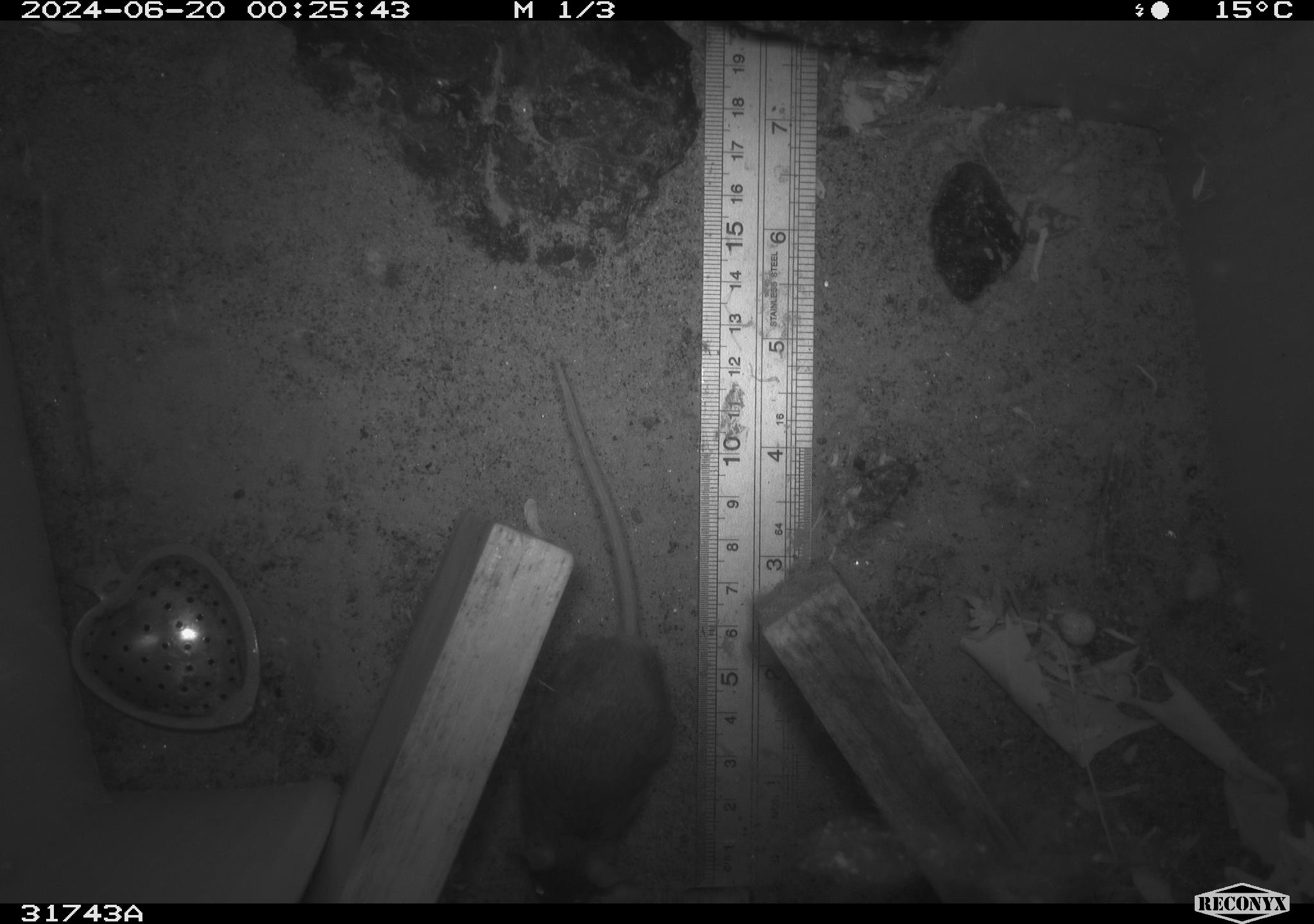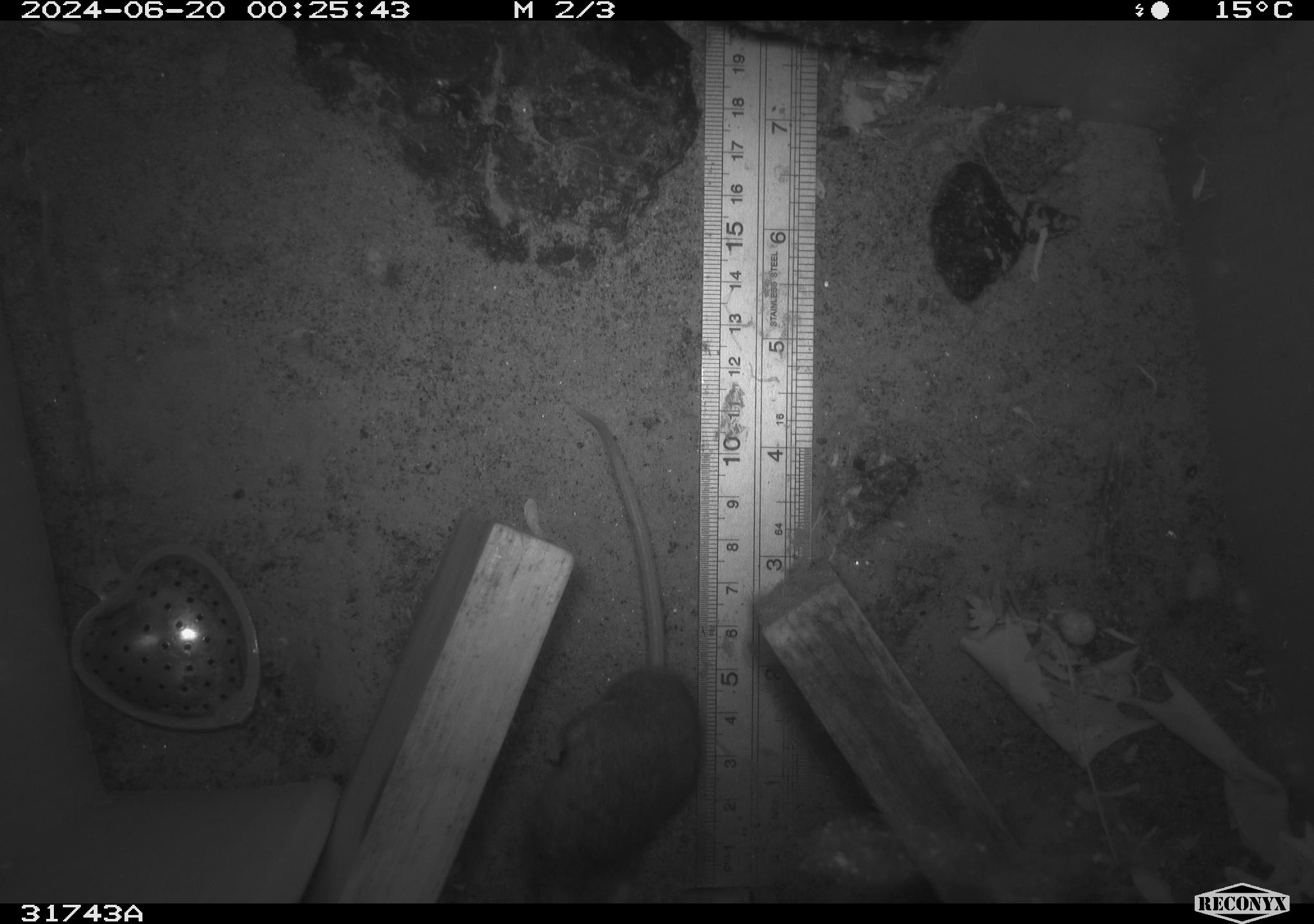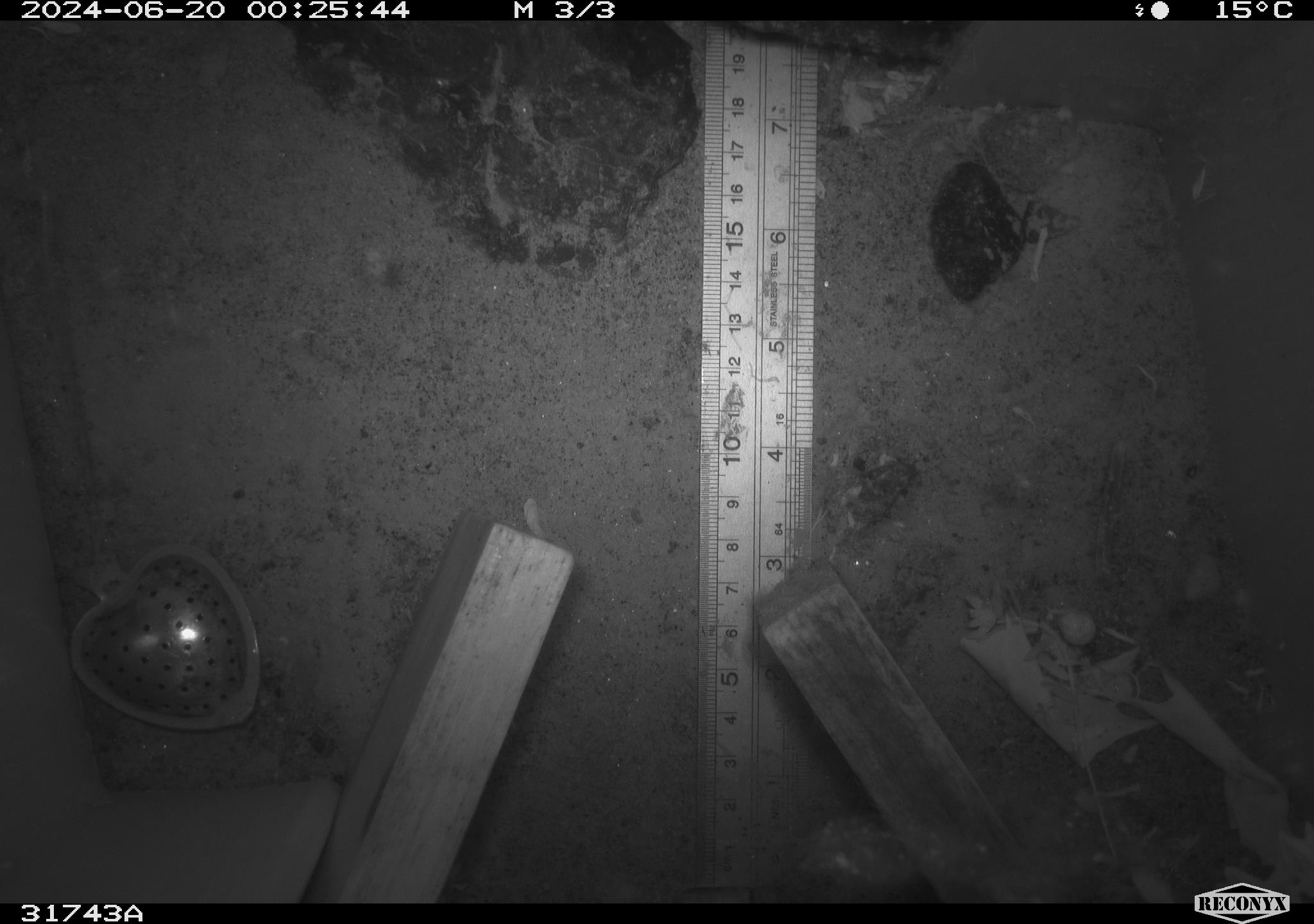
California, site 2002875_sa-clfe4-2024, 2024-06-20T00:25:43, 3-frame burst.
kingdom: Animalia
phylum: Chordata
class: Mammalia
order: Rodentia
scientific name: Rodentia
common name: mouse species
Mouse species (Rodentia).